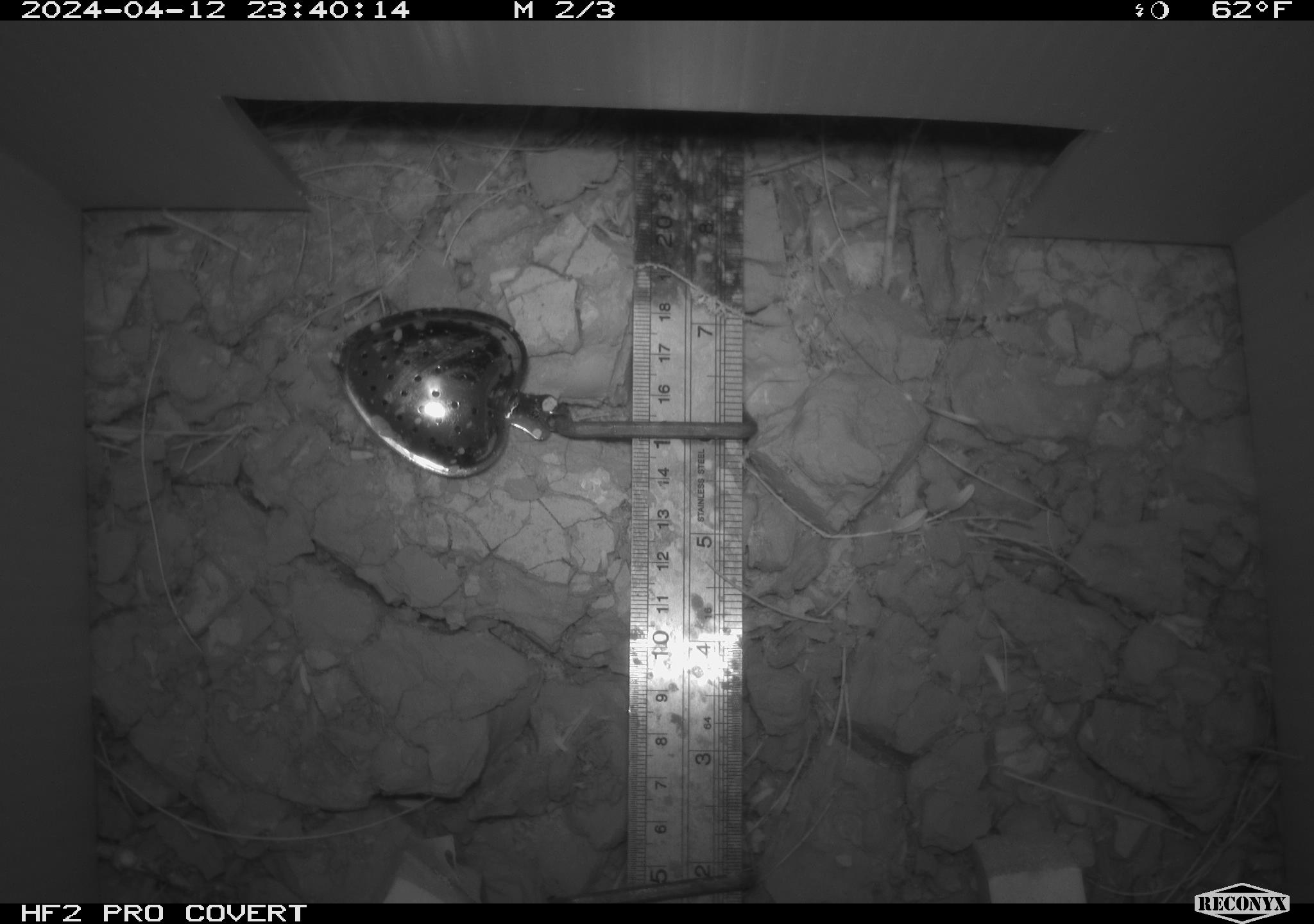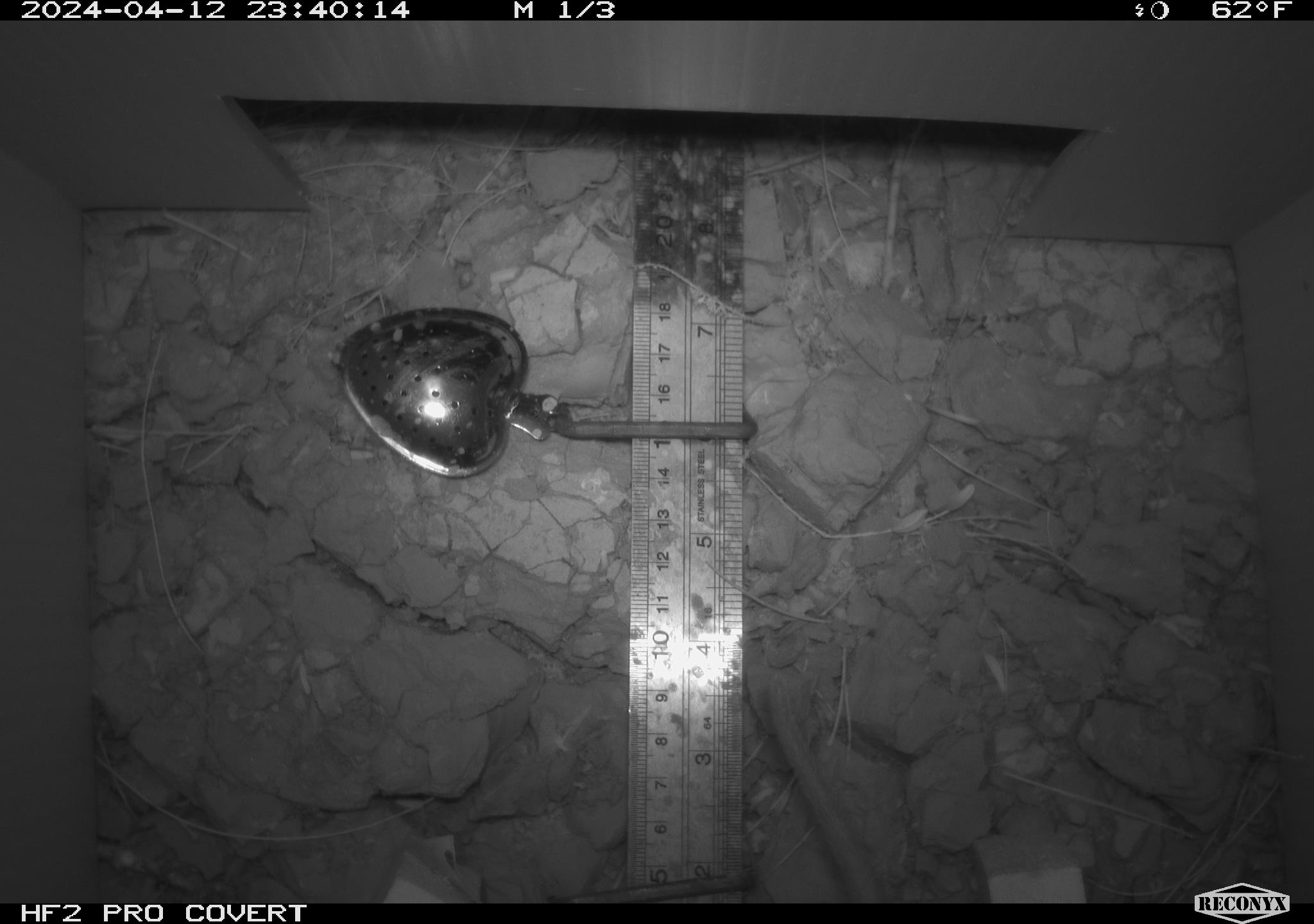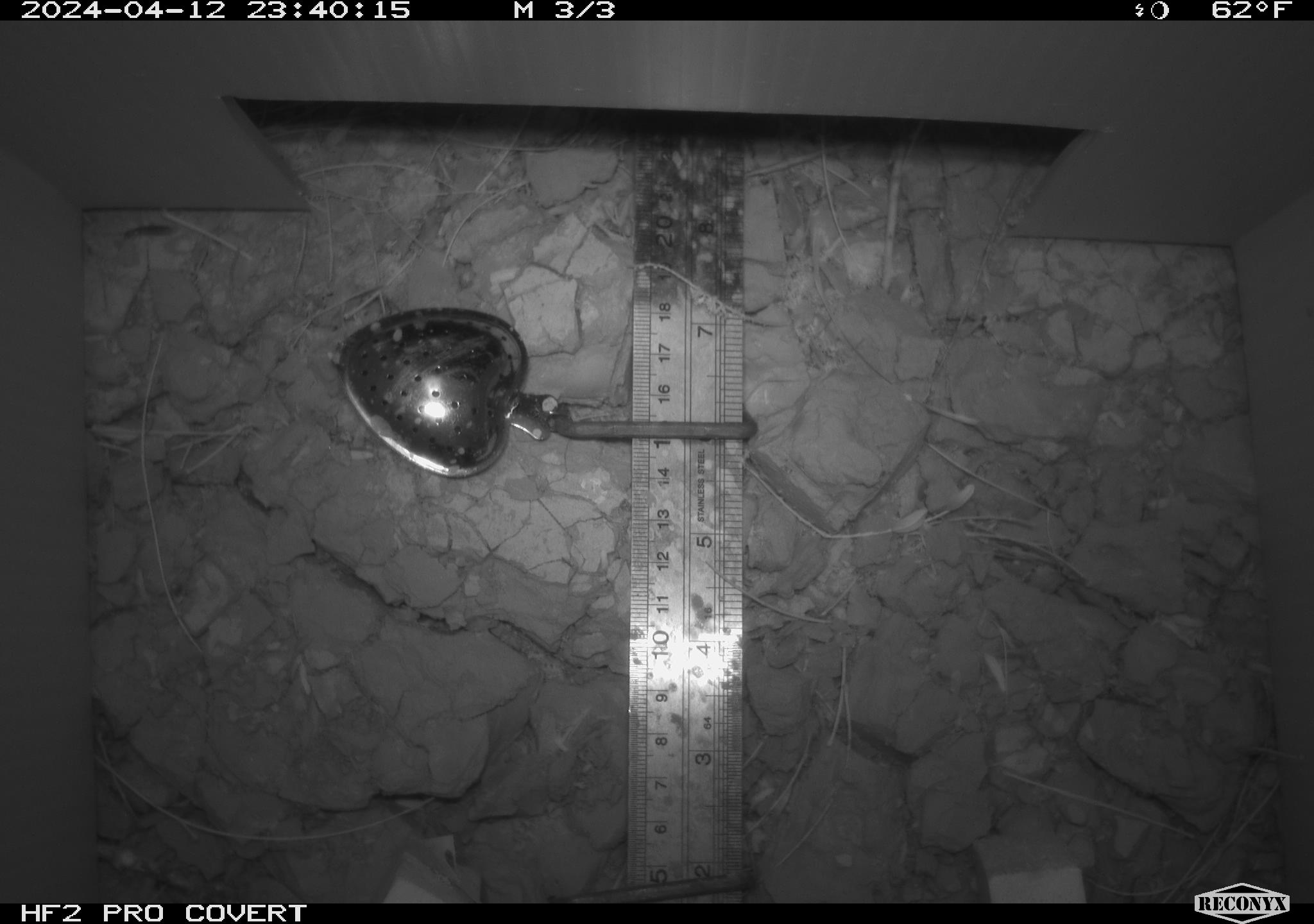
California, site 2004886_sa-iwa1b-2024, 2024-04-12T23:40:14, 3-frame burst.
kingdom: Animalia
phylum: Chordata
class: Mammalia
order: Rodentia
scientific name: Rodentia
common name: mouse species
Mouse species (Rodentia).